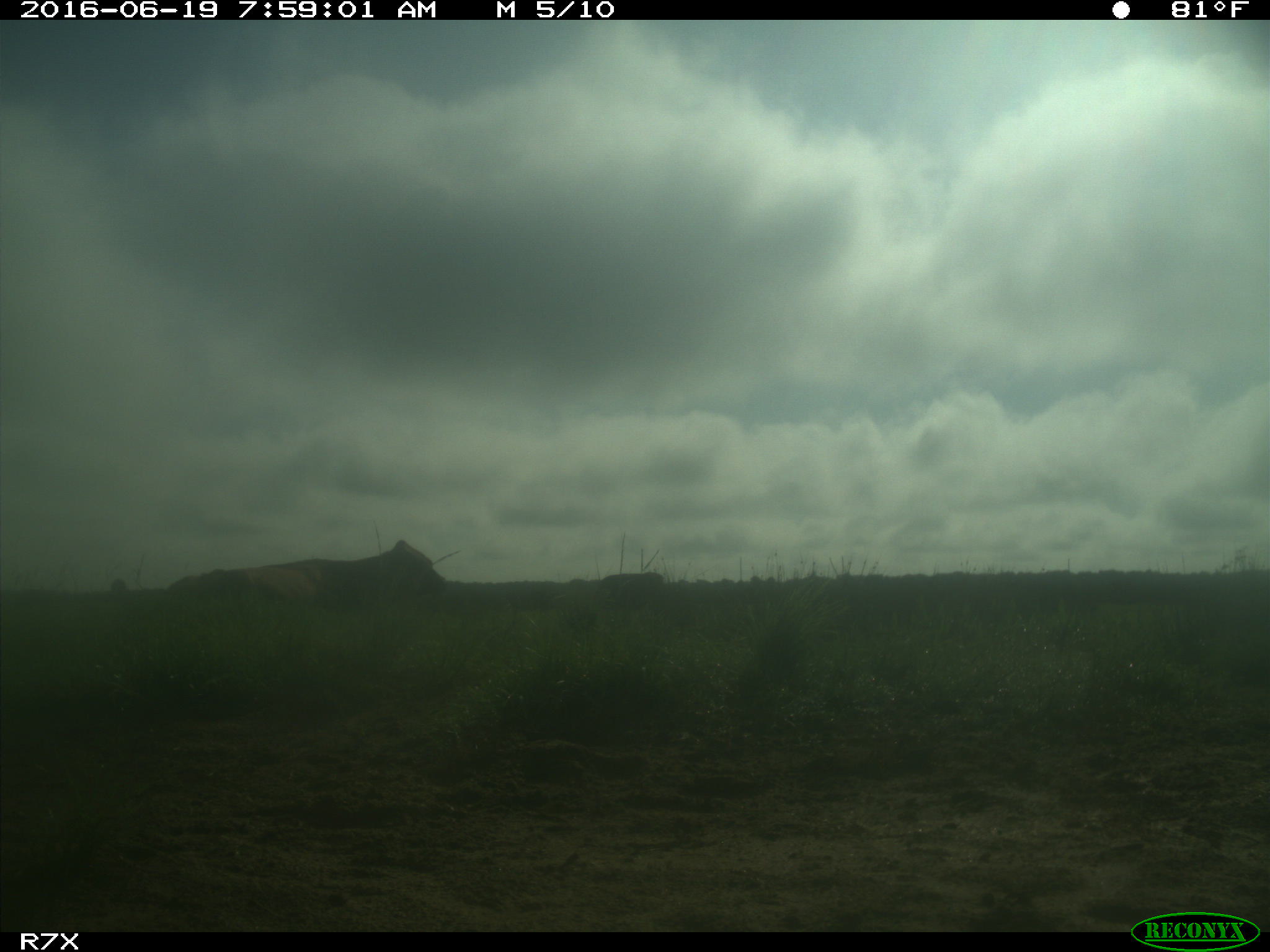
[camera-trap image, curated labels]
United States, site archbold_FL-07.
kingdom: Animalia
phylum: Chordata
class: Mammalia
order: Artiodactyla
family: Bovidae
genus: Bos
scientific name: Bos taurus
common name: domestic cow